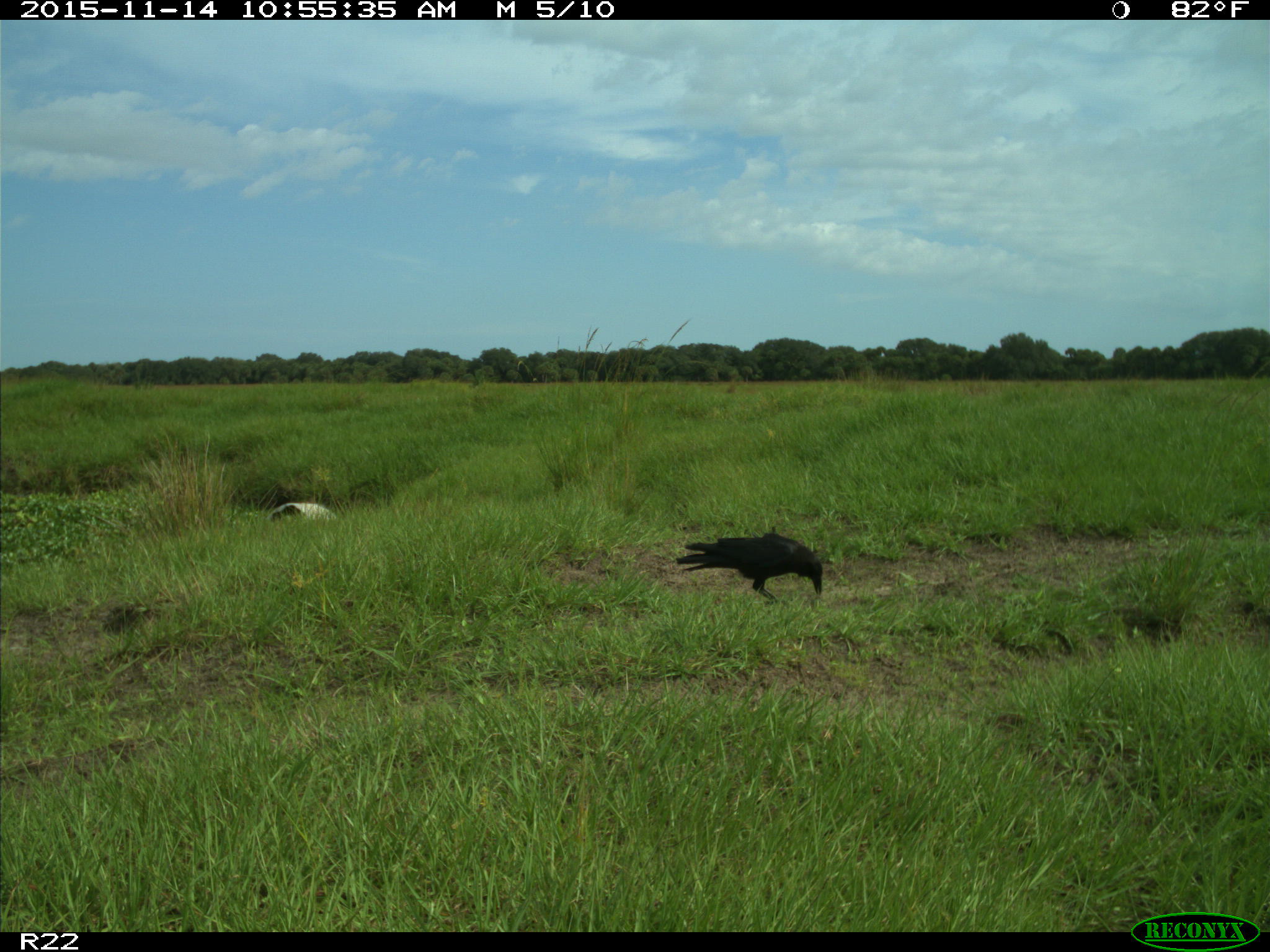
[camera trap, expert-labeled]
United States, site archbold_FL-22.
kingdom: Animalia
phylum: Chordata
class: Aves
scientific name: Aves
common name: birds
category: unidentified bird